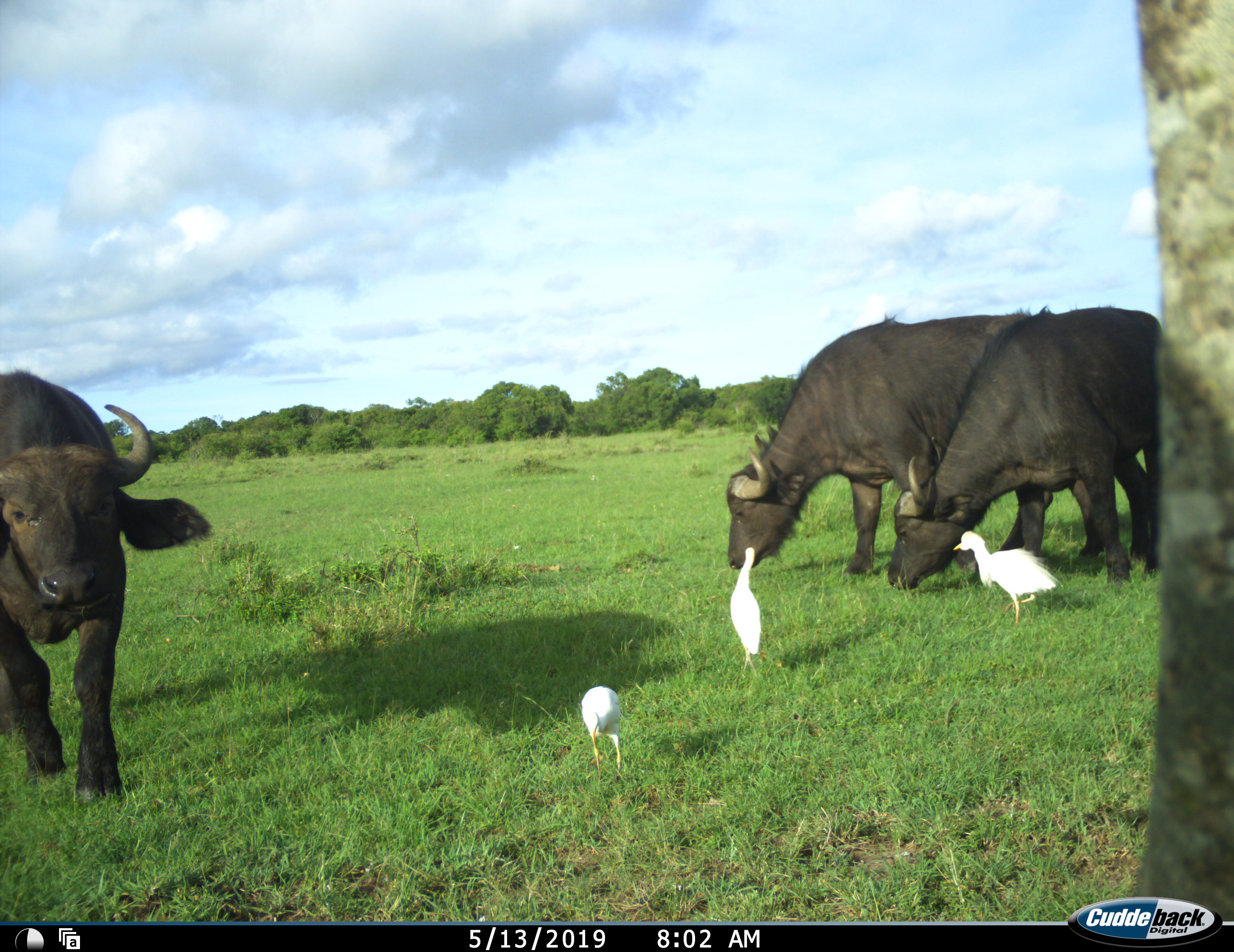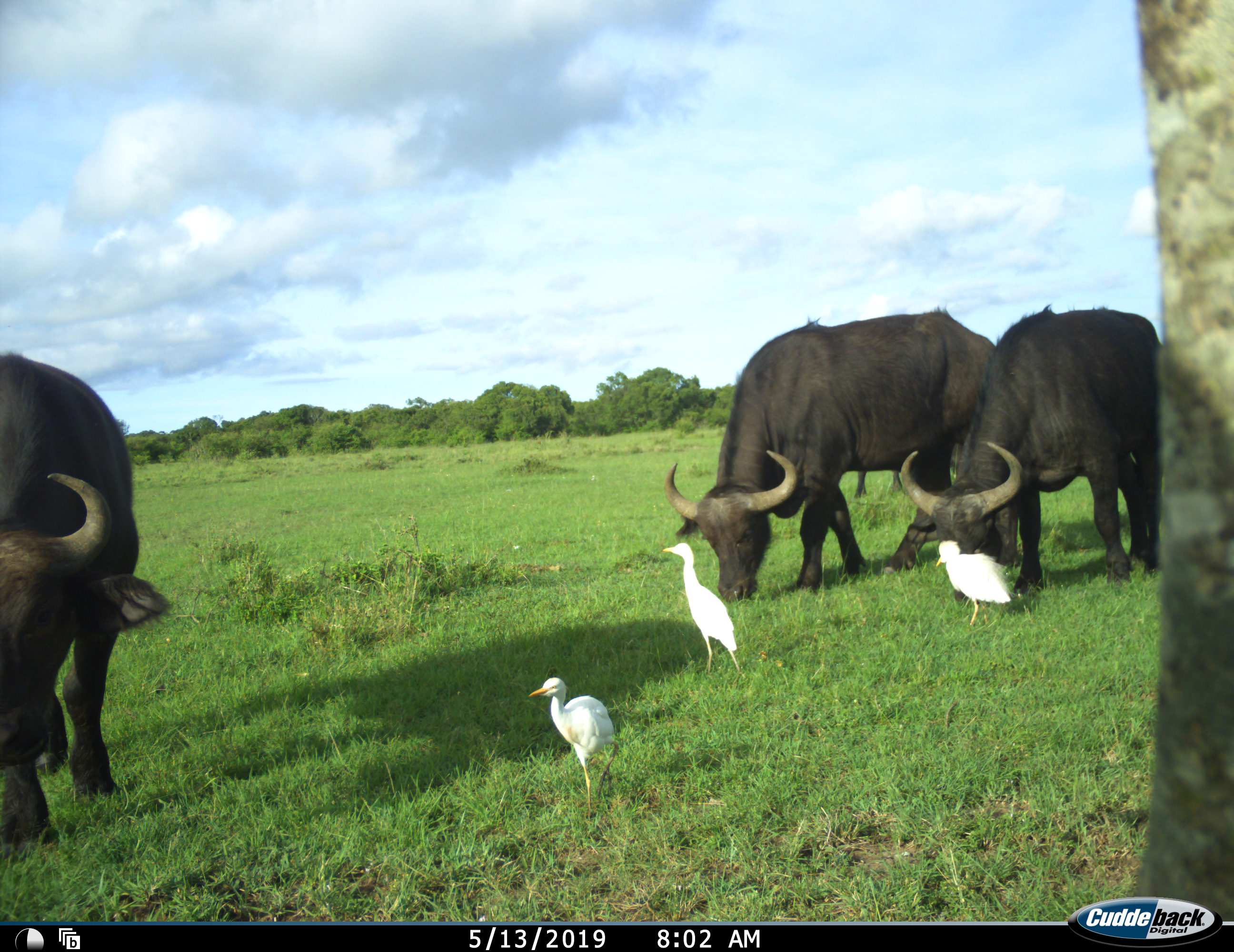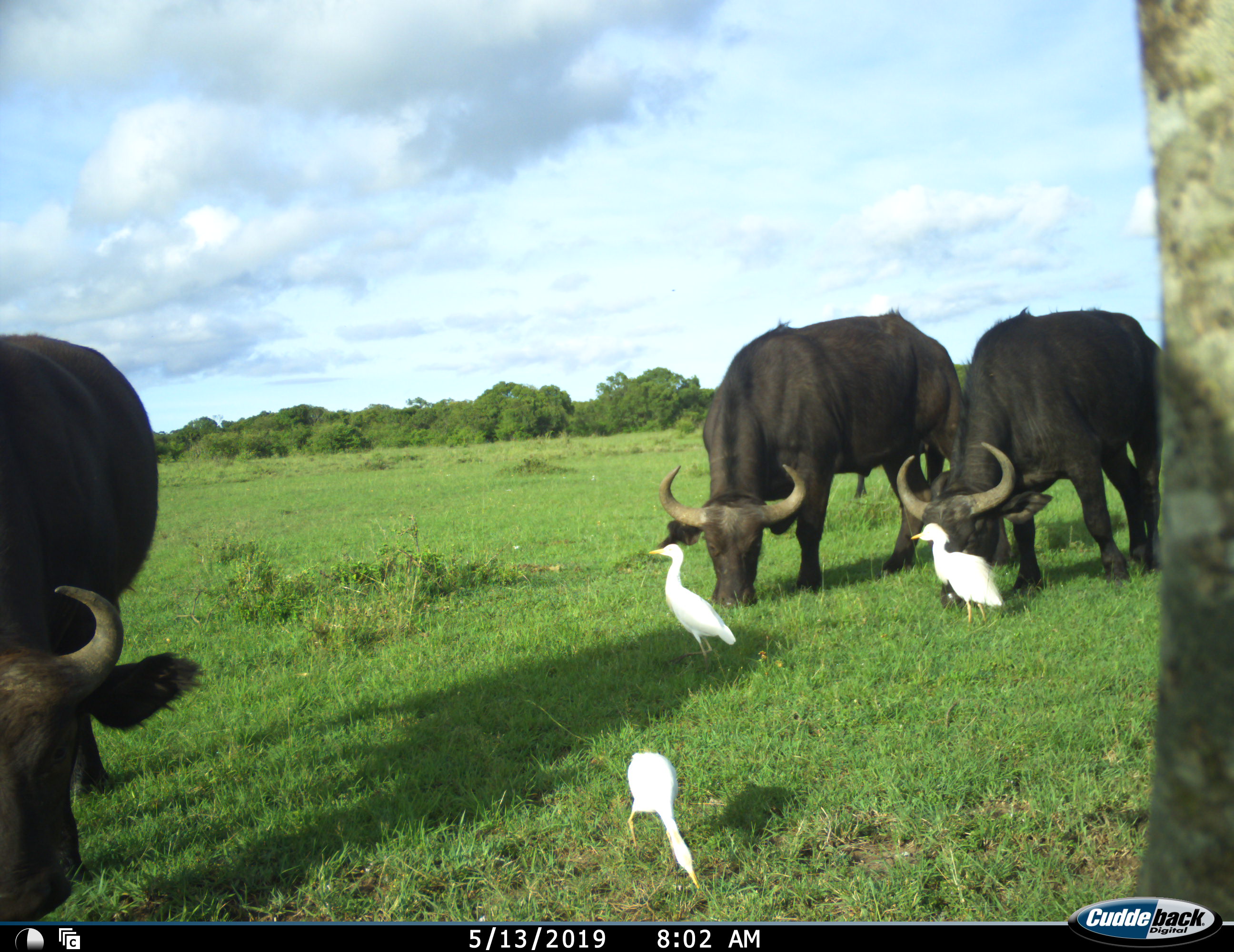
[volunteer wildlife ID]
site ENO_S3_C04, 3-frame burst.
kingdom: Animalia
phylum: Chordata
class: Aves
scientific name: Aves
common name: bird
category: birdother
Birdother (bird) (Aves), count 3. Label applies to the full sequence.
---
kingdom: Animalia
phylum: Chordata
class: Mammalia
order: Artiodactyla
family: Bovidae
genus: Syncerus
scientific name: Syncerus caffer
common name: african buffalo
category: buffalo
Buffalo (african buffalo) (Syncerus caffer), count 3. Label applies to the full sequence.